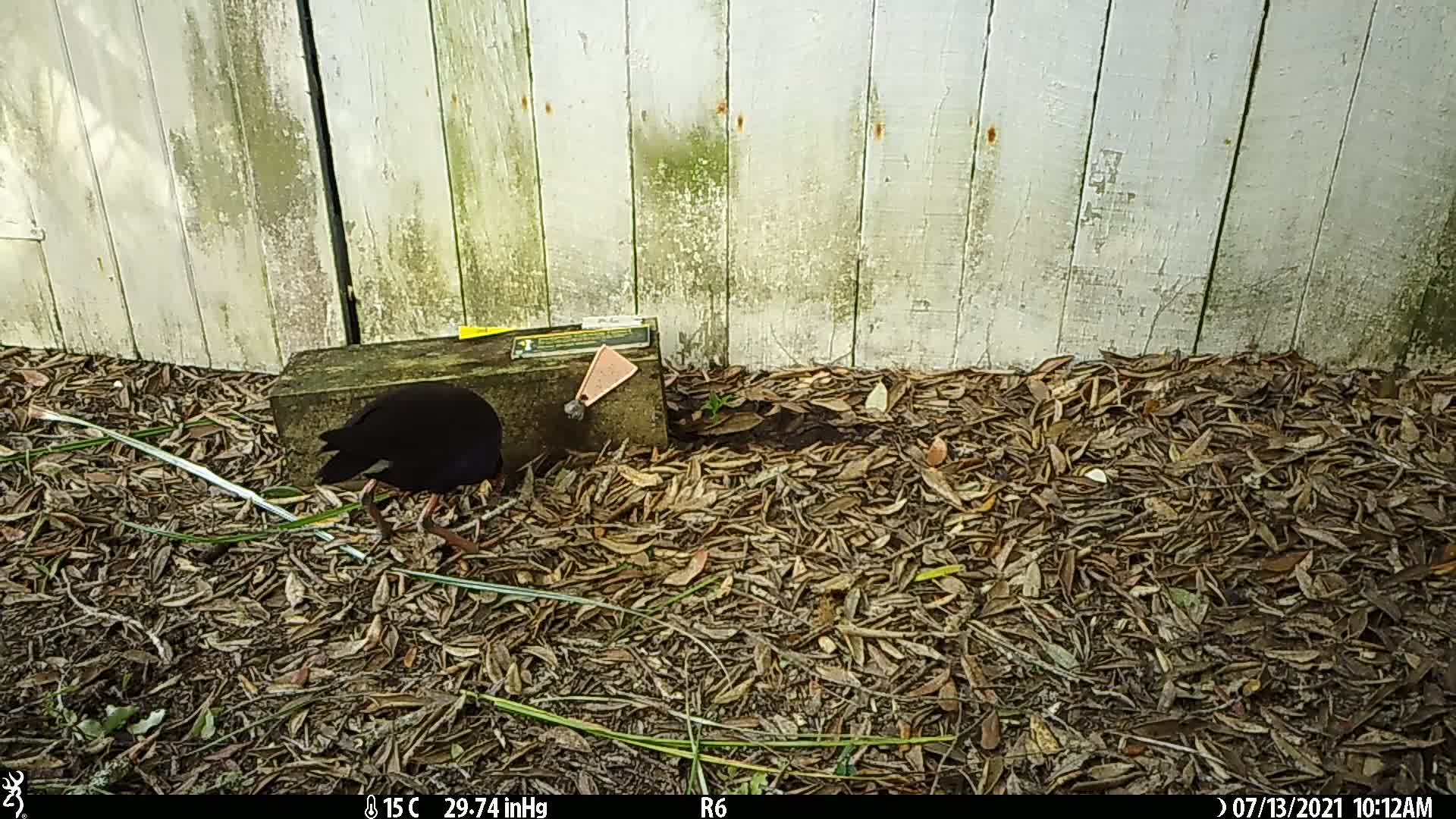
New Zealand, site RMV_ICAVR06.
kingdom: Animalia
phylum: Chordata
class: Aves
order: Gruiformes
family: Rallidae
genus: Porphyrio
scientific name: Porphyrio melanotus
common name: australasian swamphen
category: pukeko